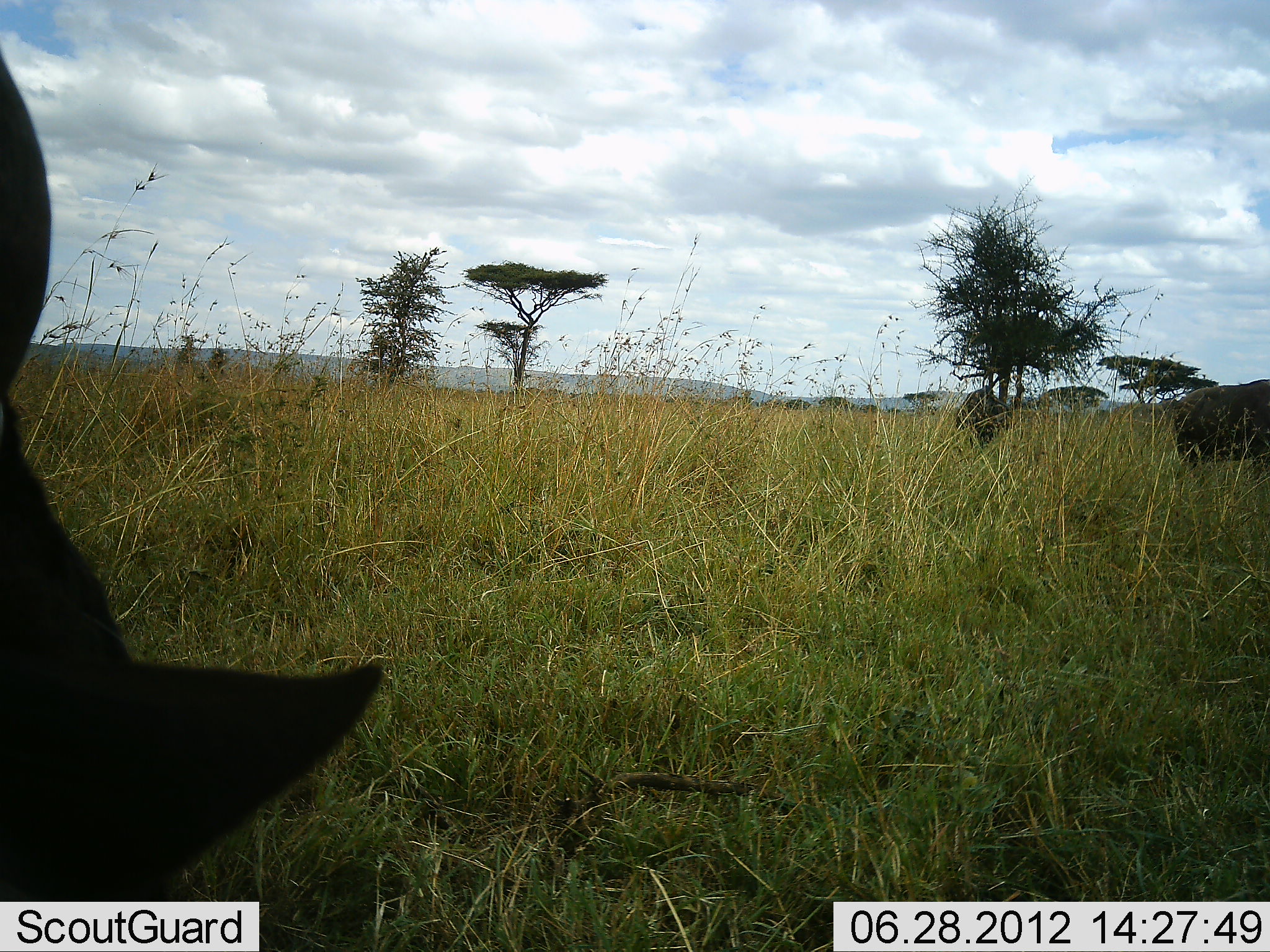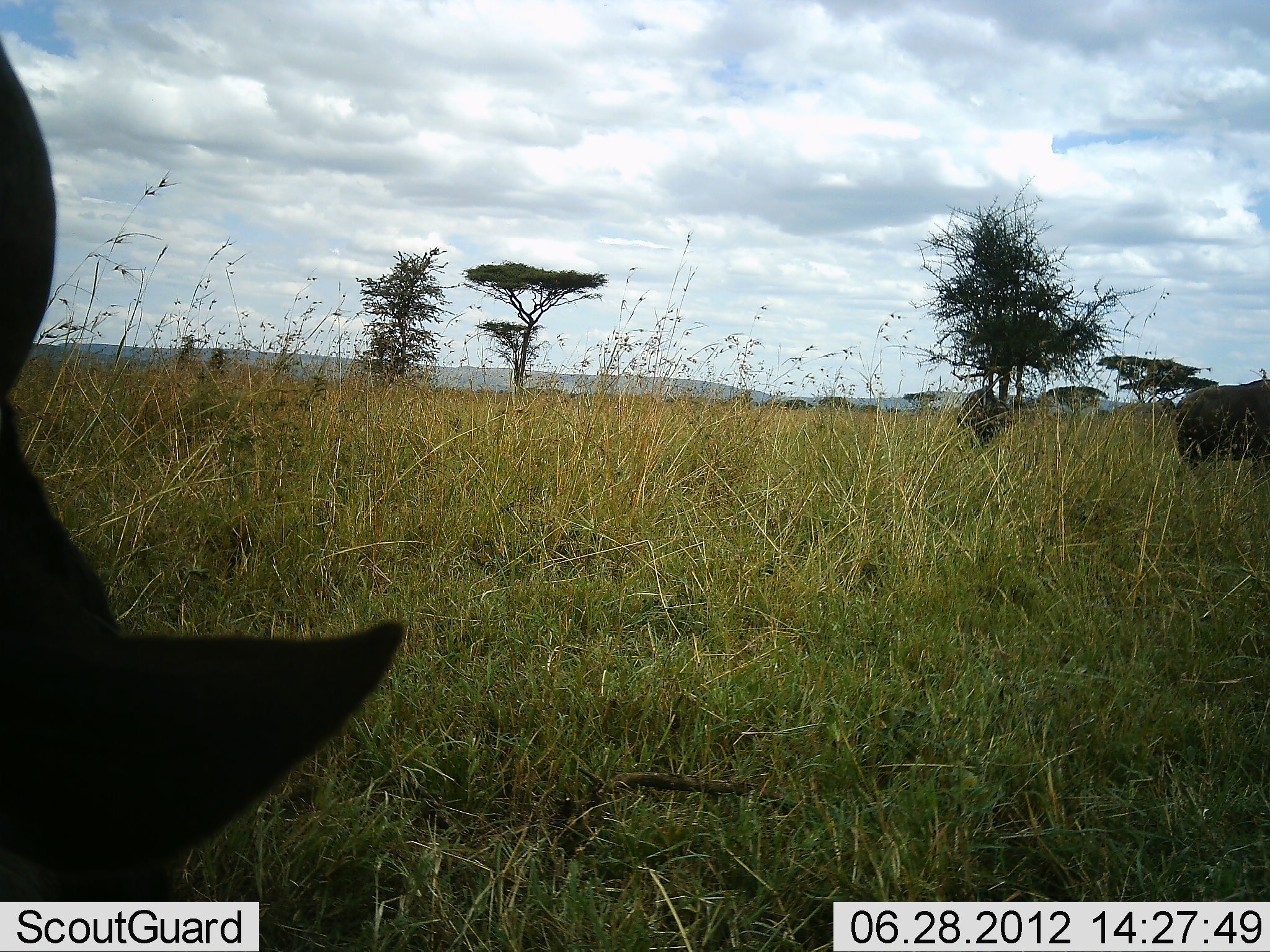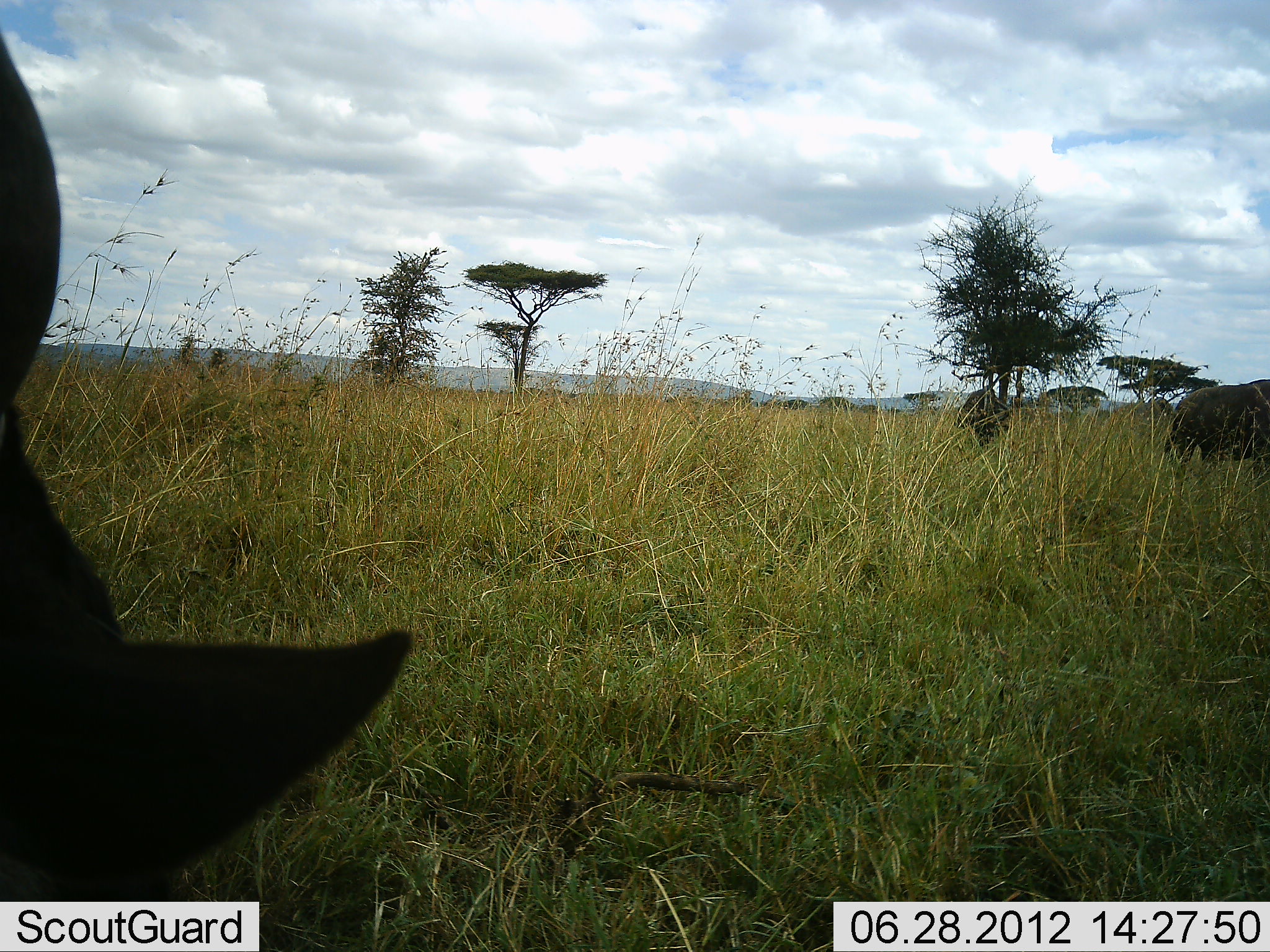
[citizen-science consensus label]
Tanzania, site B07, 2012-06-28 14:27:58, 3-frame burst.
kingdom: Animalia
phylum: Chordata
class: Mammalia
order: Artiodactyla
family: Bovidae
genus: Connochaetes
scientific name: Connochaetes taurinus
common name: blue wildebeest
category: wildebeest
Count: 2.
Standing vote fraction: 80%.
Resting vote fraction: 0%.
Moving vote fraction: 0%.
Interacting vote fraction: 0%.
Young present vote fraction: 0%.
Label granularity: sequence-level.